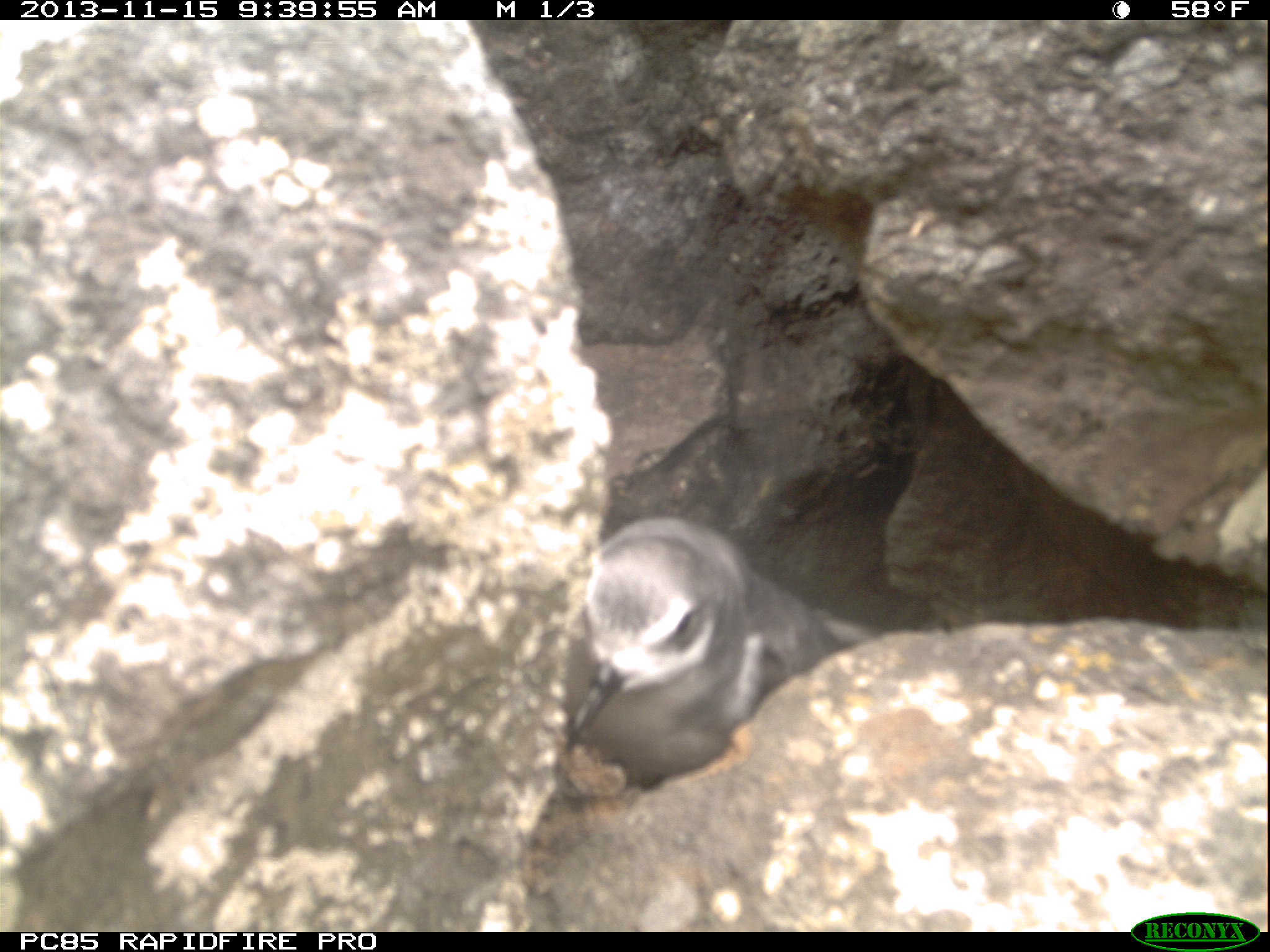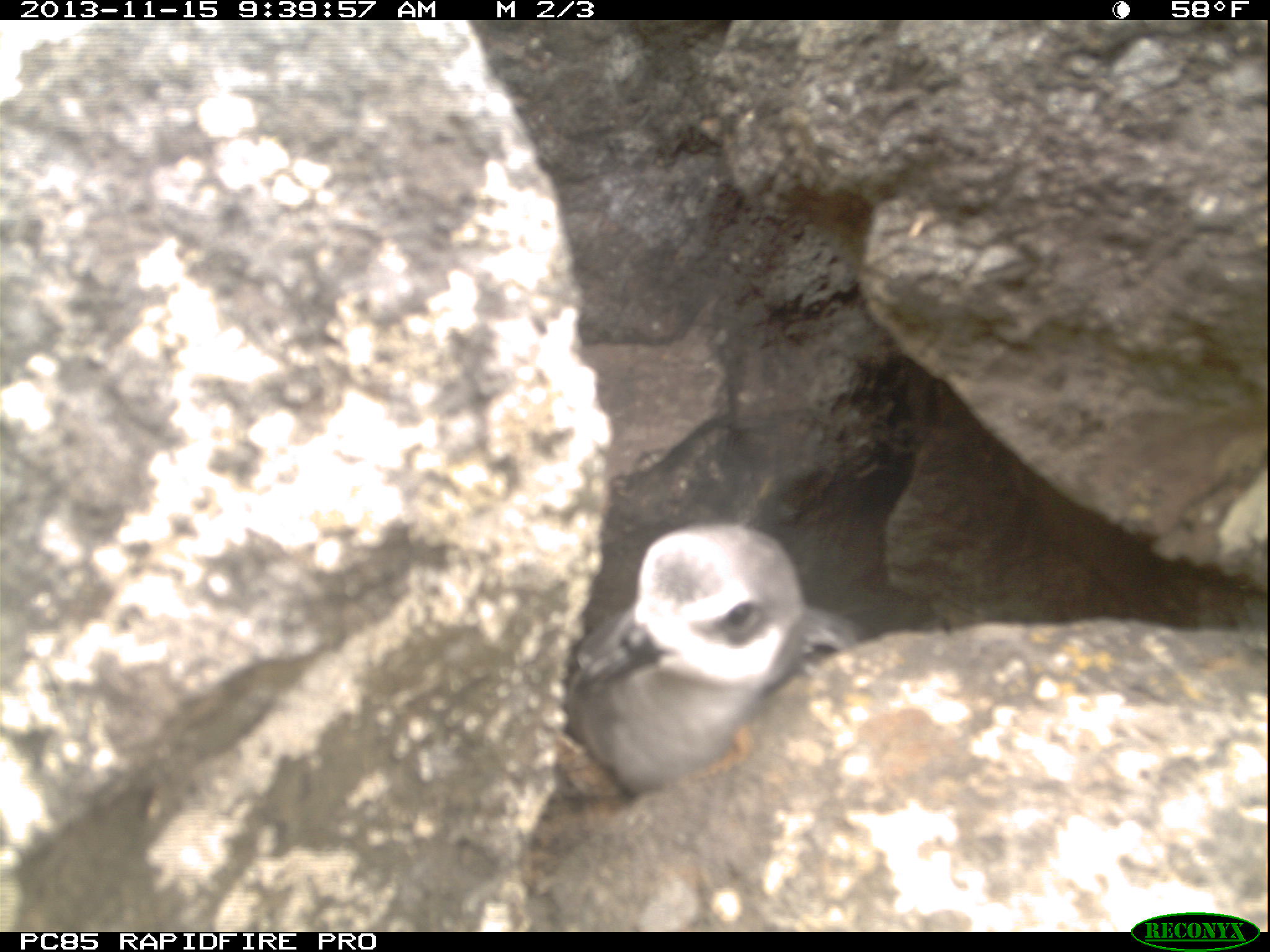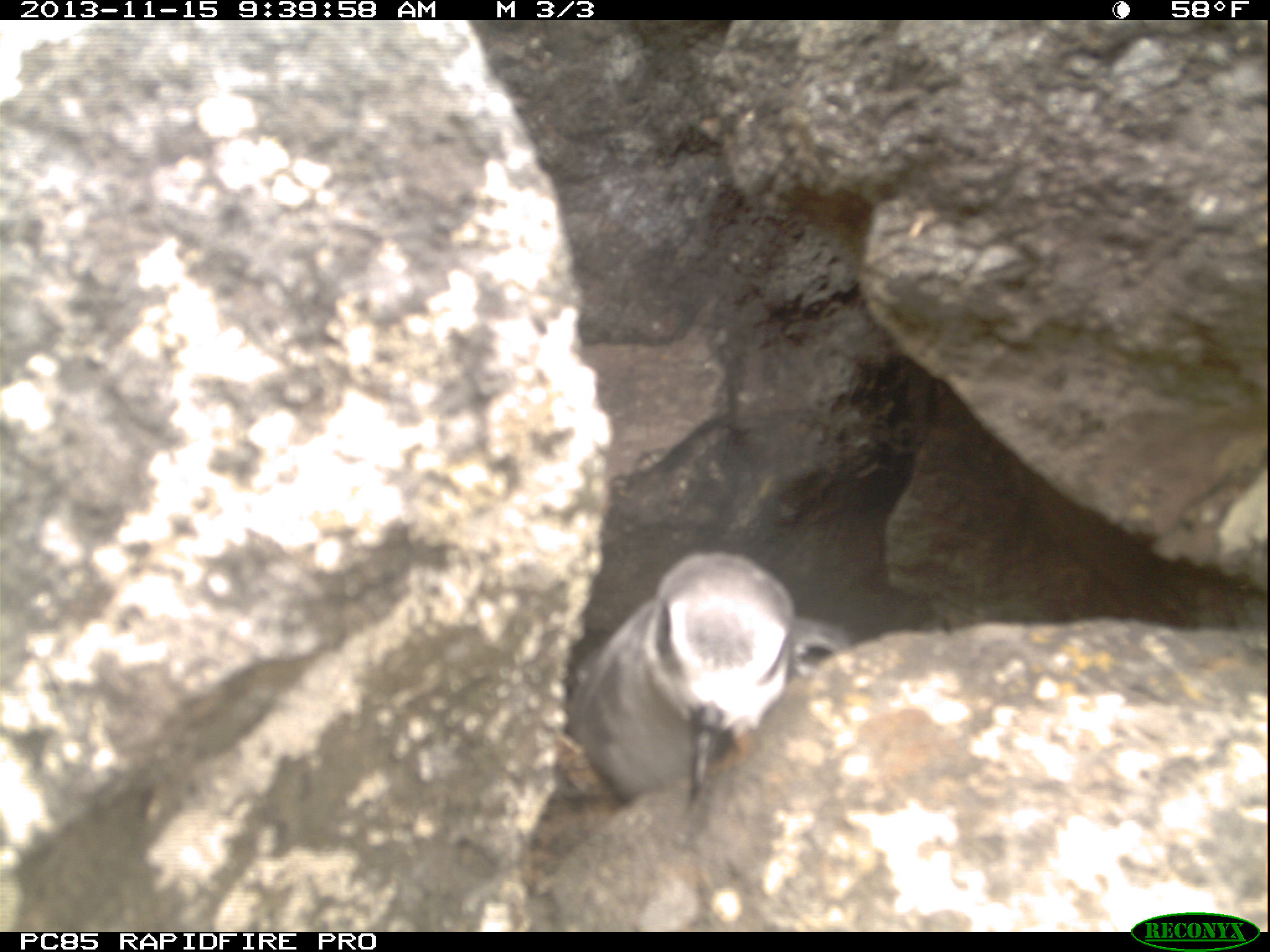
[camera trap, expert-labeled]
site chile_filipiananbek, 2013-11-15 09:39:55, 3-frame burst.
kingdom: Animalia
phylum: Chordata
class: Aves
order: Procellariiformes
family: Procellariidae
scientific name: Procellariidae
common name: petrel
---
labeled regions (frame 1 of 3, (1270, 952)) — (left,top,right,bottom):
petrel: (554,515,854,791)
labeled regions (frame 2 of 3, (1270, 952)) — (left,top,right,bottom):
petrel: (558,520,856,793)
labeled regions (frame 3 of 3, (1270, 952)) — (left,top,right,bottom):
petrel: (562,549,833,809)